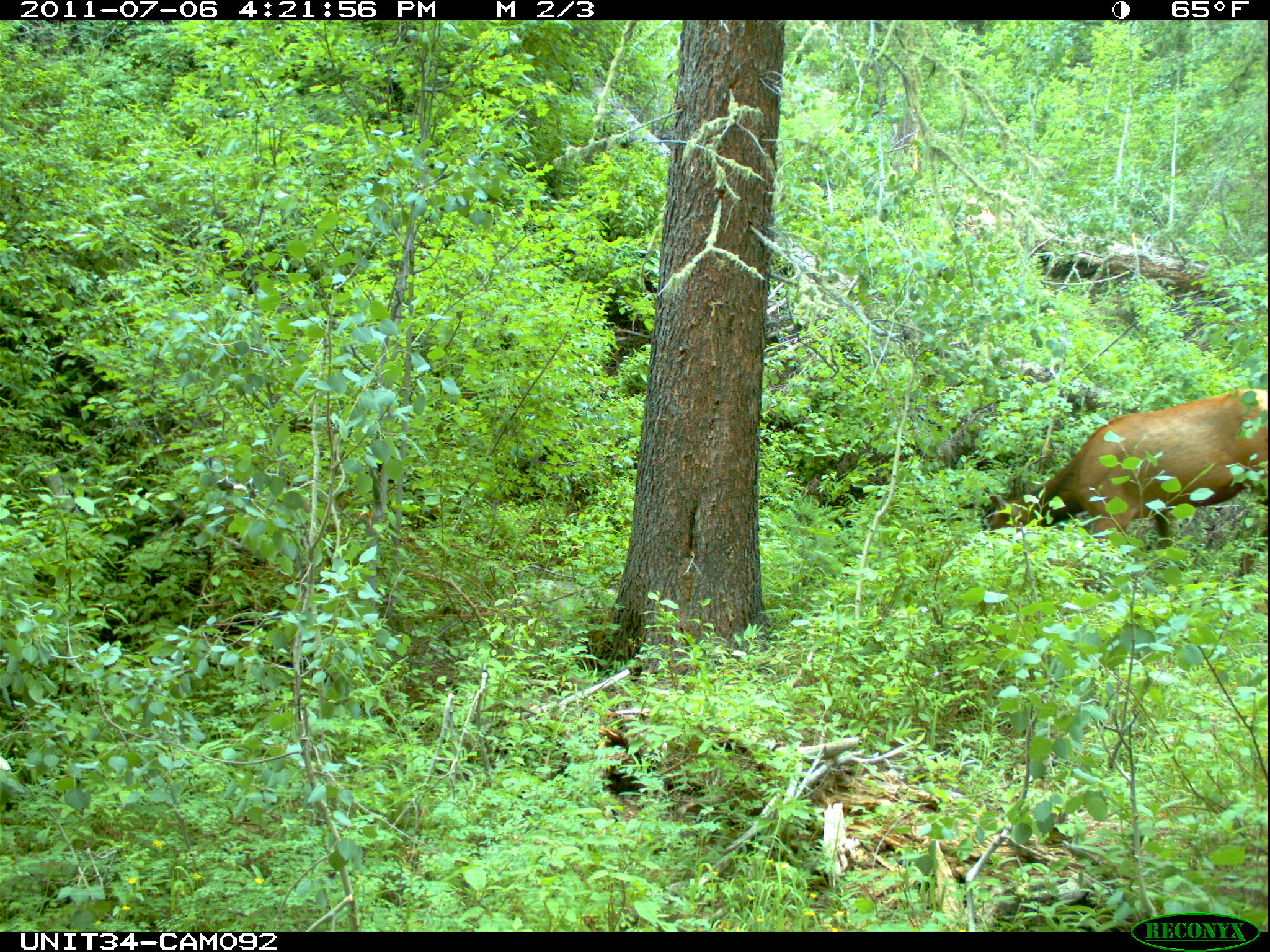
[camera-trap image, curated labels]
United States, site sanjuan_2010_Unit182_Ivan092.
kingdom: Animalia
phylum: Chordata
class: Mammalia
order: Artiodactyla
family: Cervidae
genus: Cervus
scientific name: Cervus elaphus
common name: red deer